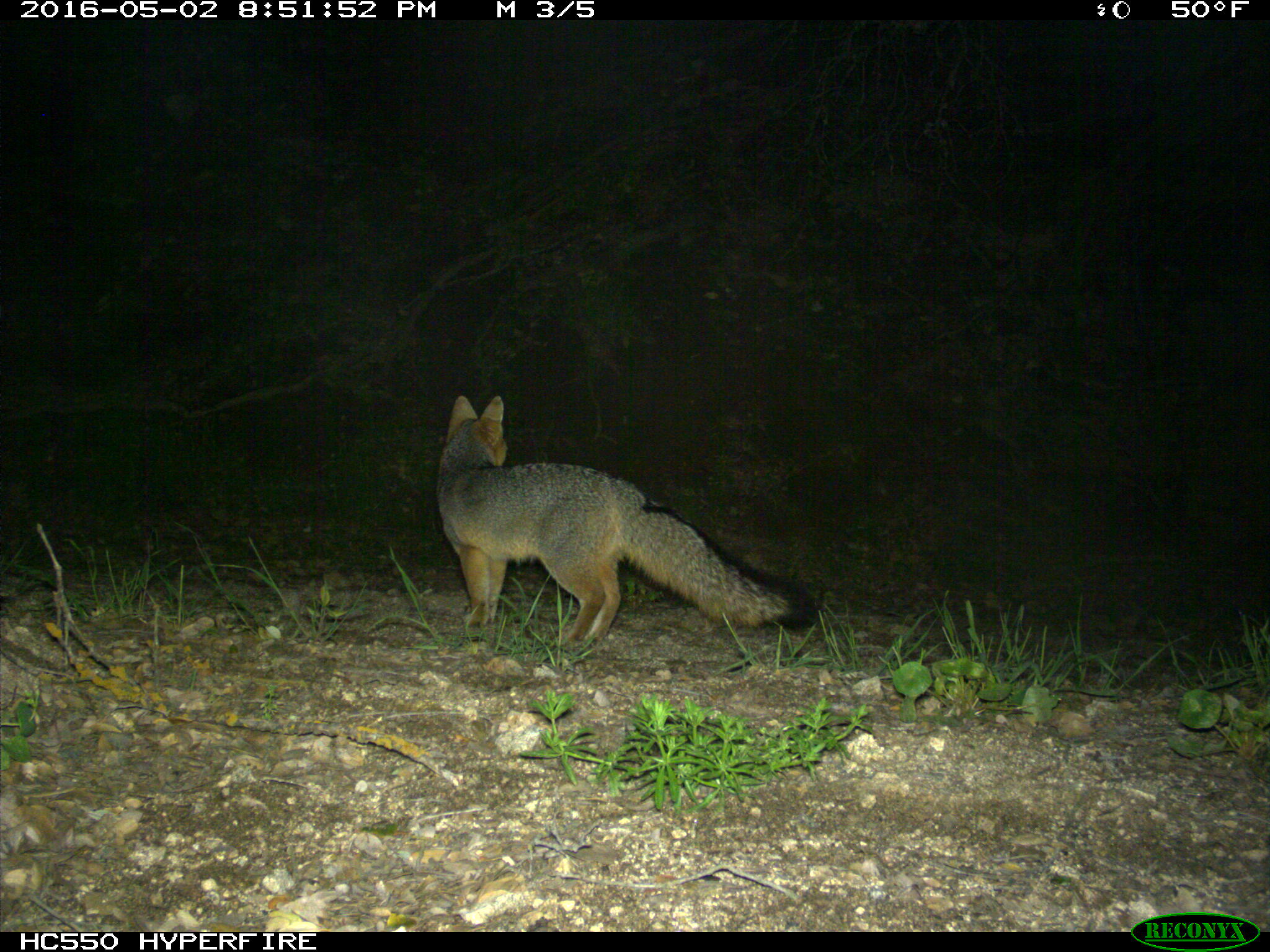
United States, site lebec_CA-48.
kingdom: Animalia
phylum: Chordata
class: Mammalia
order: Carnivora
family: Canidae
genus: Urocyon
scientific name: Urocyon cinereoargenteus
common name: gray fox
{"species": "Urocyon cinereoargenteus (gray fox)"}